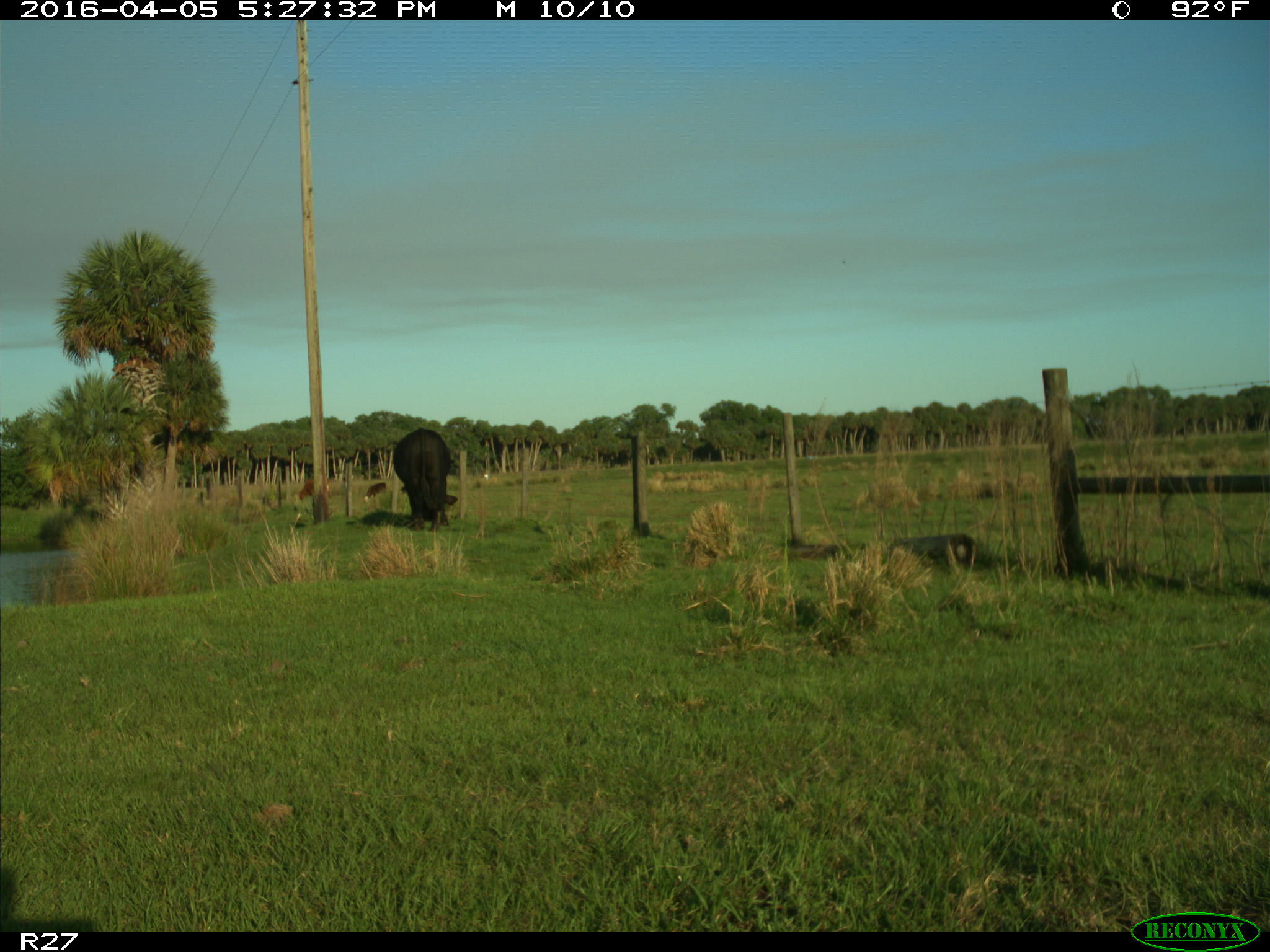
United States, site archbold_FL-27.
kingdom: Animalia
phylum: Chordata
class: Mammalia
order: Artiodactyla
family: Bovidae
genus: Bos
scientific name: Bos taurus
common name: domestic cow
Bos taurus (domestic cow).